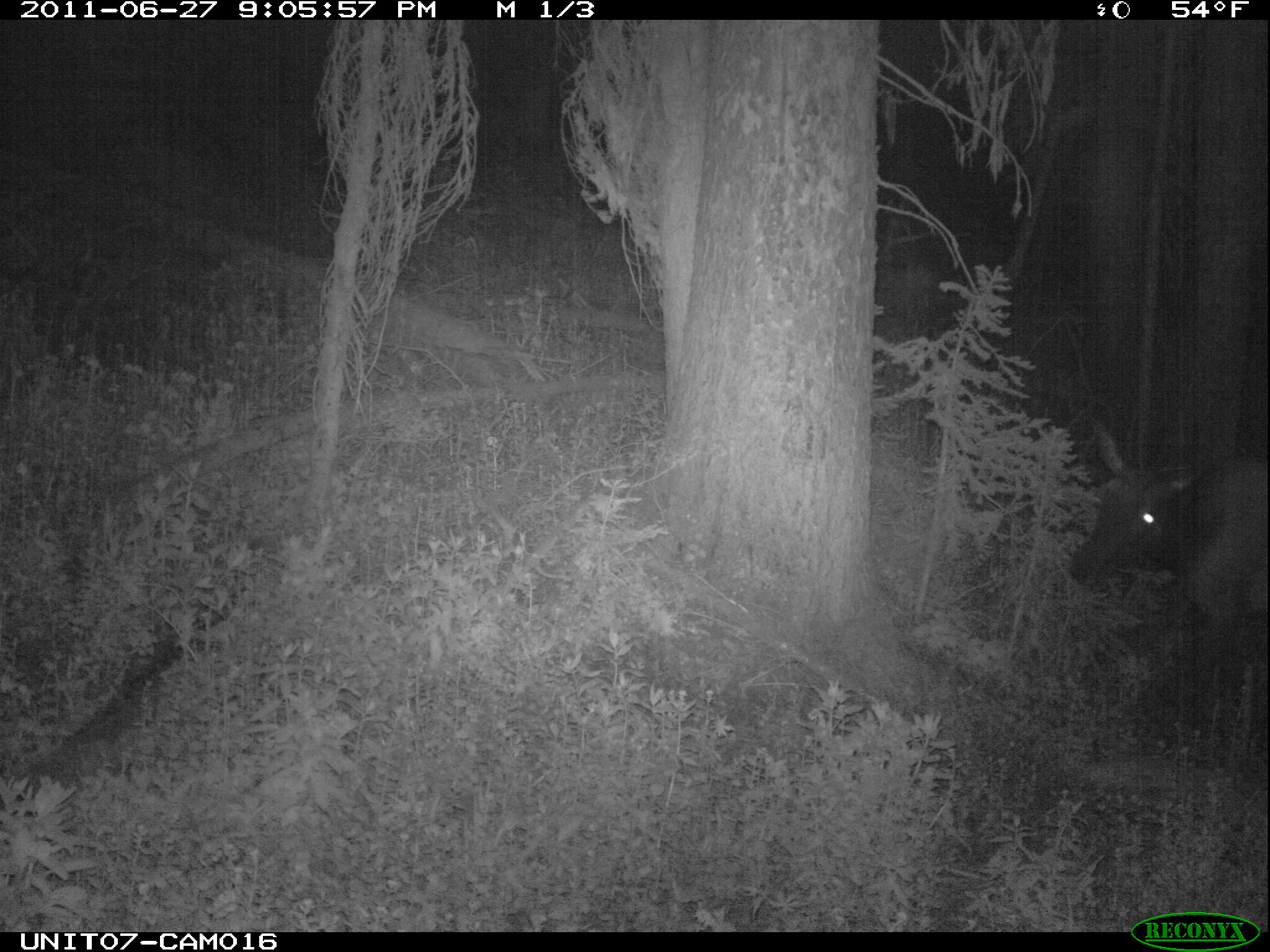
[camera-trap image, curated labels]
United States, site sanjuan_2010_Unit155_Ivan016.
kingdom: Animalia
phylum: Chordata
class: Mammalia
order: Artiodactyla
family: Cervidae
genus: Cervus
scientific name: Cervus elaphus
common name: red deer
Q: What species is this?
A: Cervus elaphus (red deer).